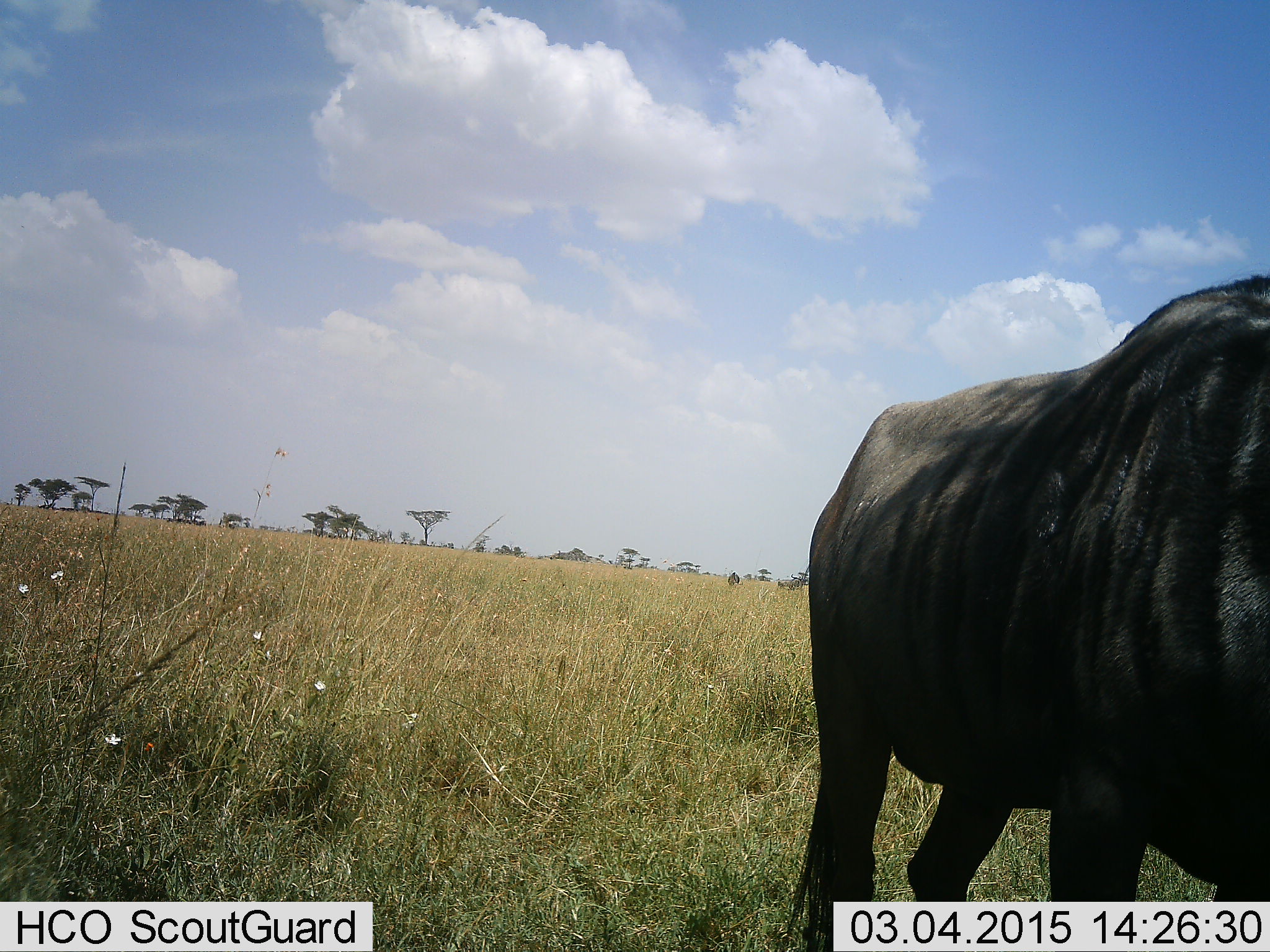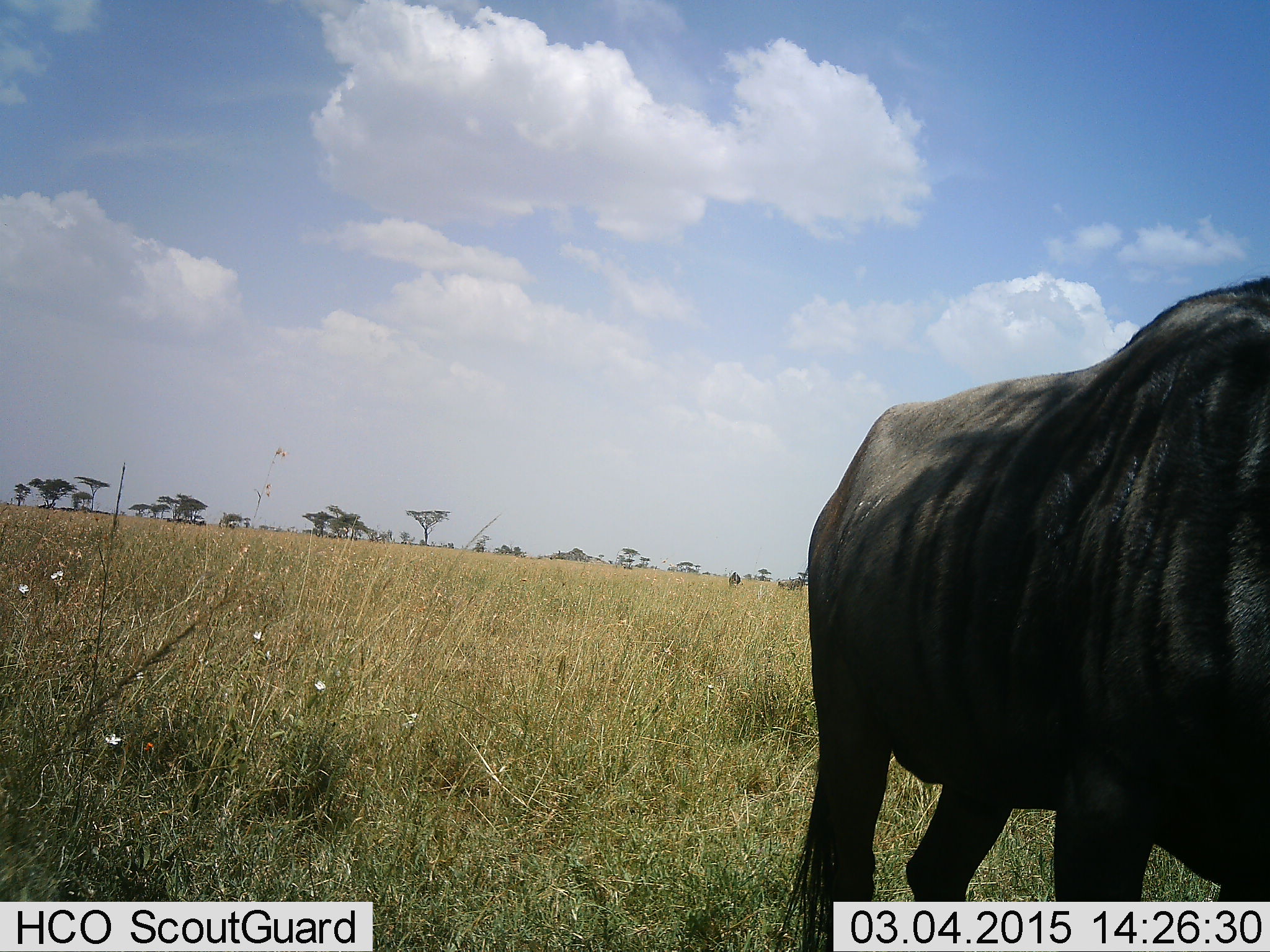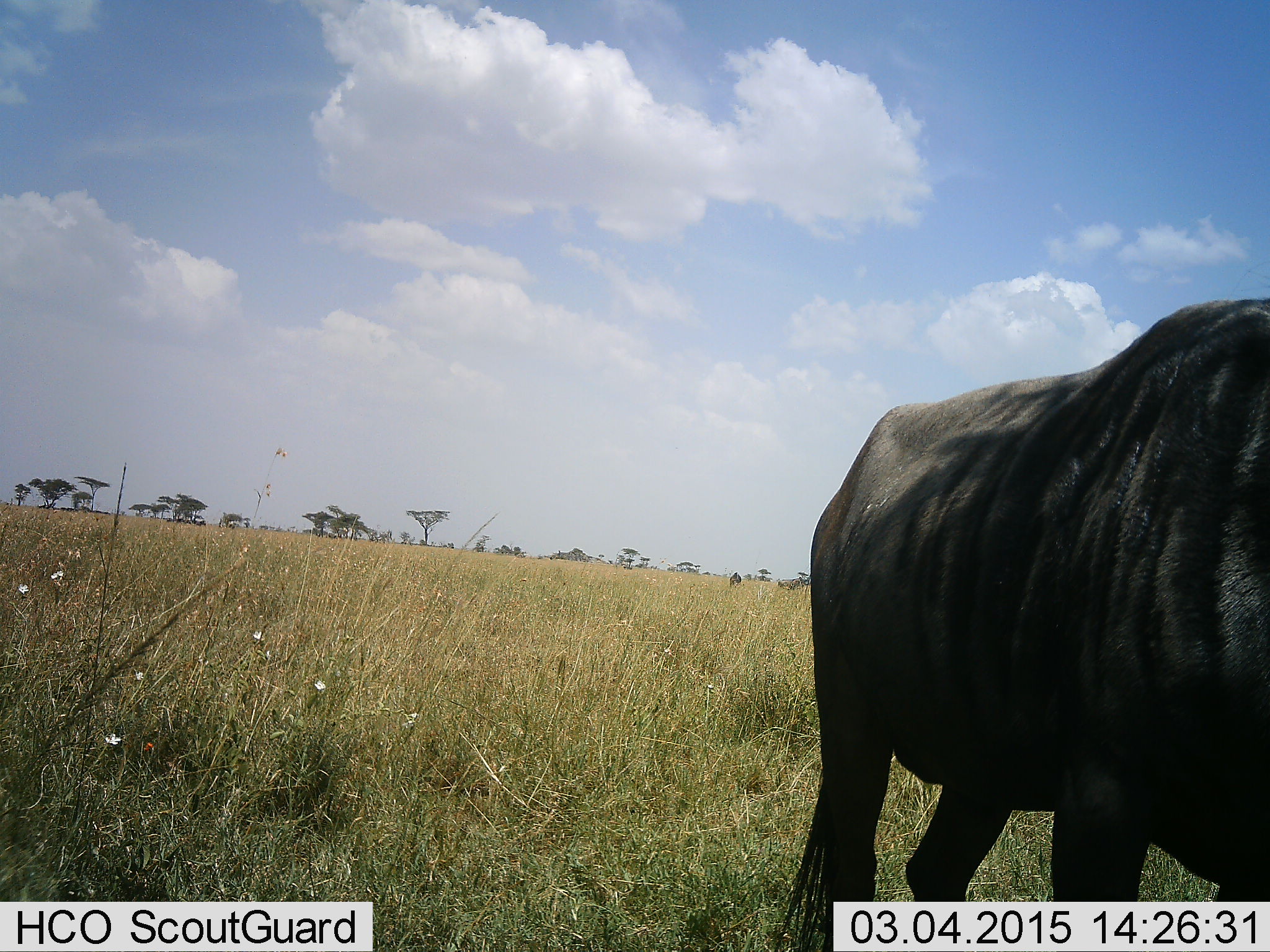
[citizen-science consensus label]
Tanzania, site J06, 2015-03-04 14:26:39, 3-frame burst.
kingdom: Animalia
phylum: Chordata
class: Mammalia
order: Artiodactyla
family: Bovidae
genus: Connochaetes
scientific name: Connochaetes taurinus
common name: blue wildebeest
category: wildebeest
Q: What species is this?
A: Wildebeest (blue wildebeest) (Connochaetes taurinus).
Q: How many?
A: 1.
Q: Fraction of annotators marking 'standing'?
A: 100%.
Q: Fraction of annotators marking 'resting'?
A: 0%.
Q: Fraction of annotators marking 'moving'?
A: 0%.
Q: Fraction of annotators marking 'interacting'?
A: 0%.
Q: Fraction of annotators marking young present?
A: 0%.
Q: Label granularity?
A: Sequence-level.